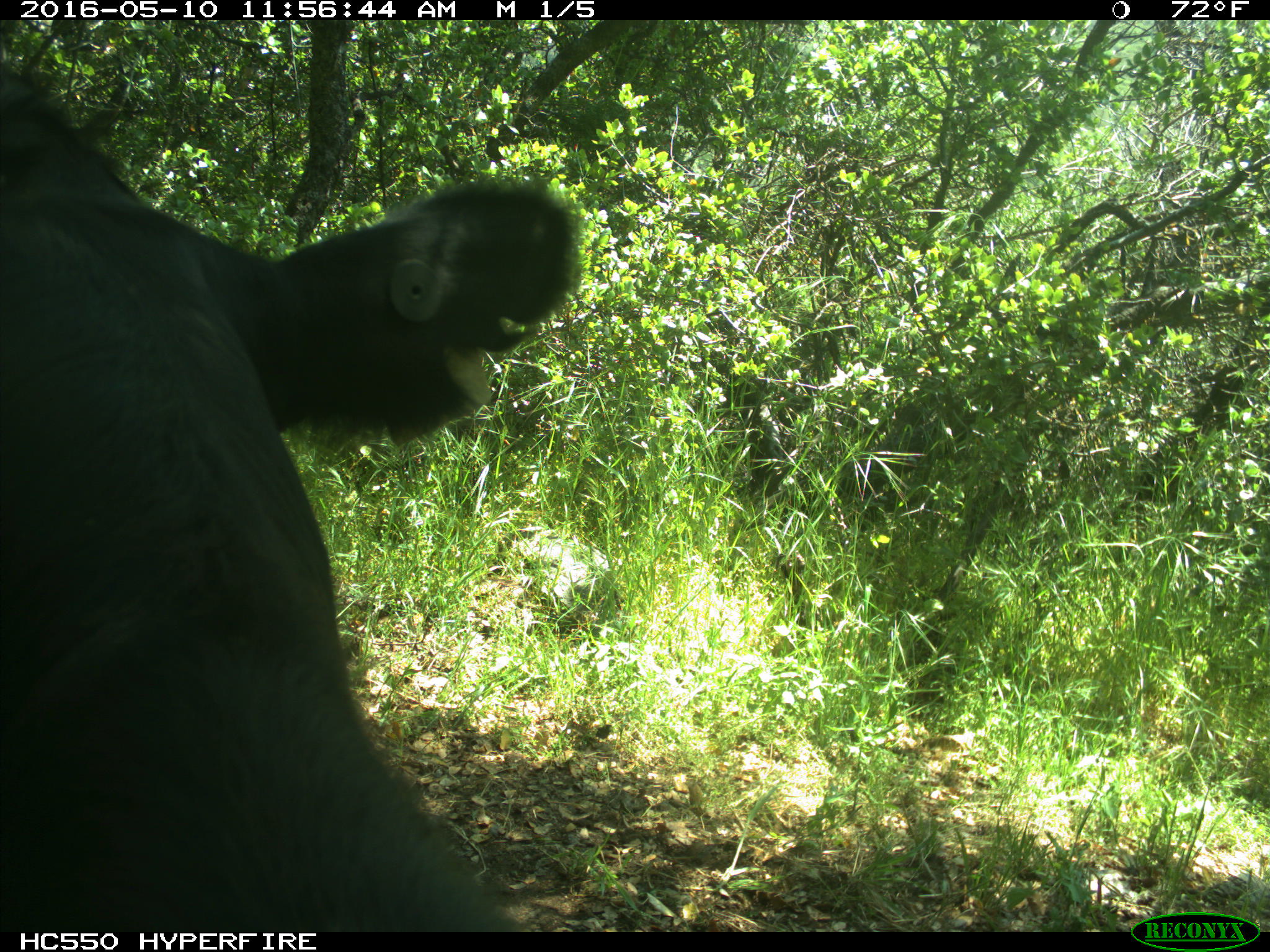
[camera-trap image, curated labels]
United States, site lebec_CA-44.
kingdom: Animalia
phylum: Chordata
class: Mammalia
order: Artiodactyla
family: Bovidae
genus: Bos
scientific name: Bos taurus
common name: domestic cow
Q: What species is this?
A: Bos taurus (domestic cow).